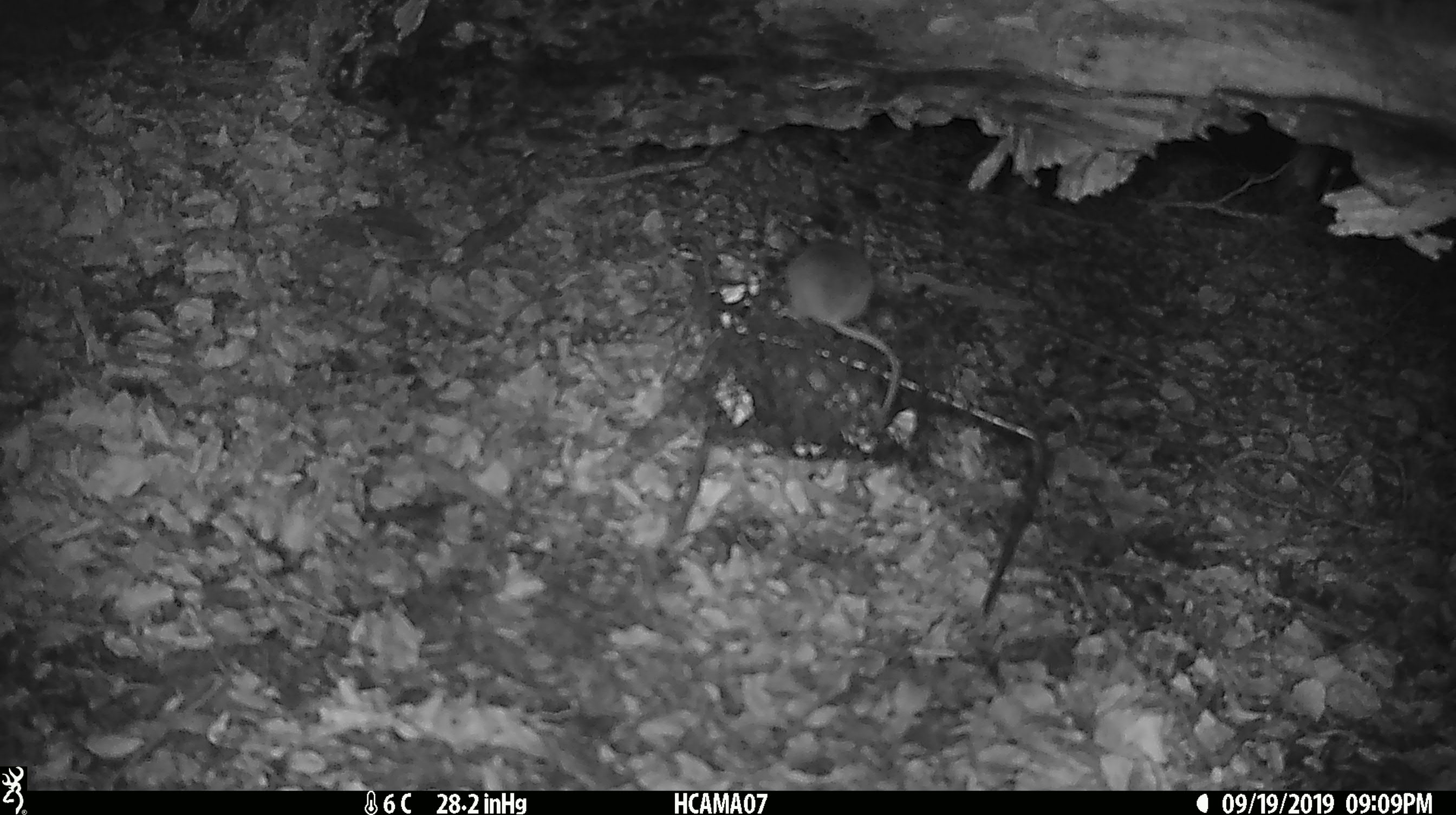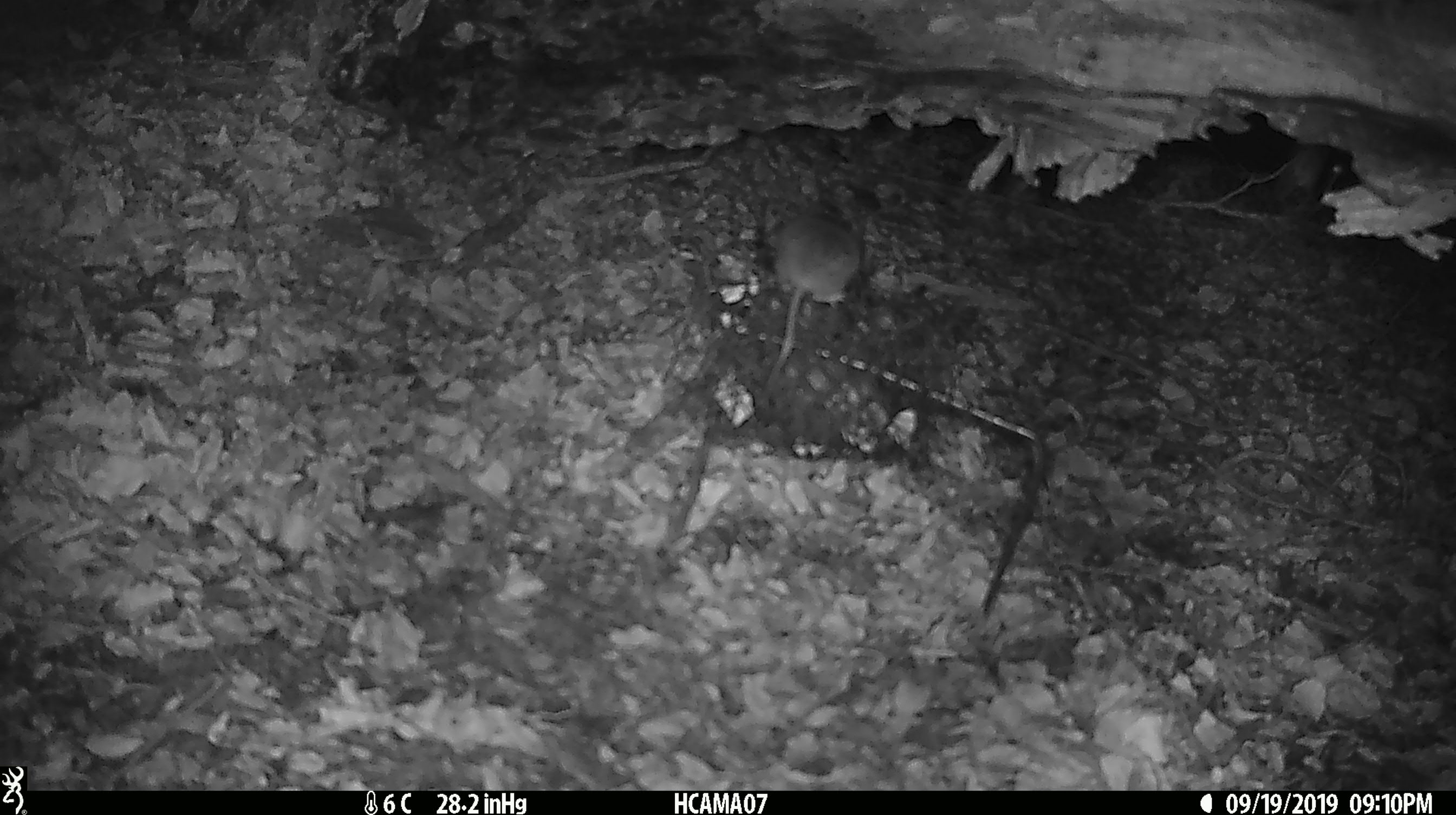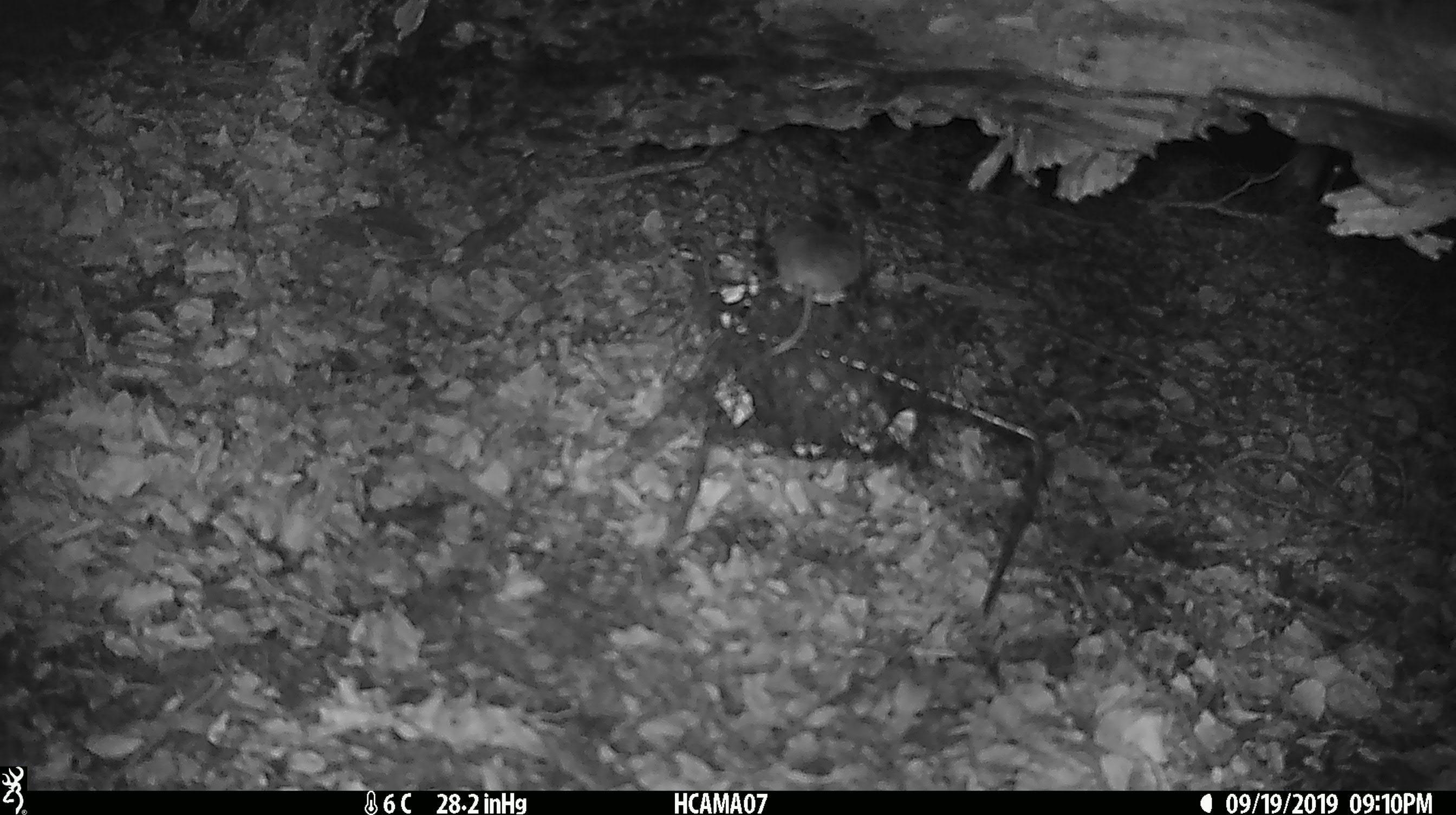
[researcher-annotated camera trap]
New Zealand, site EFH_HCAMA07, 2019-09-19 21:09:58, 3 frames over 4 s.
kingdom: Animalia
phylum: Chordata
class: Mammalia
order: Rodentia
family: Muridae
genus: Mus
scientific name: Mus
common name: mouse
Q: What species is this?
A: Mouse (Mus).